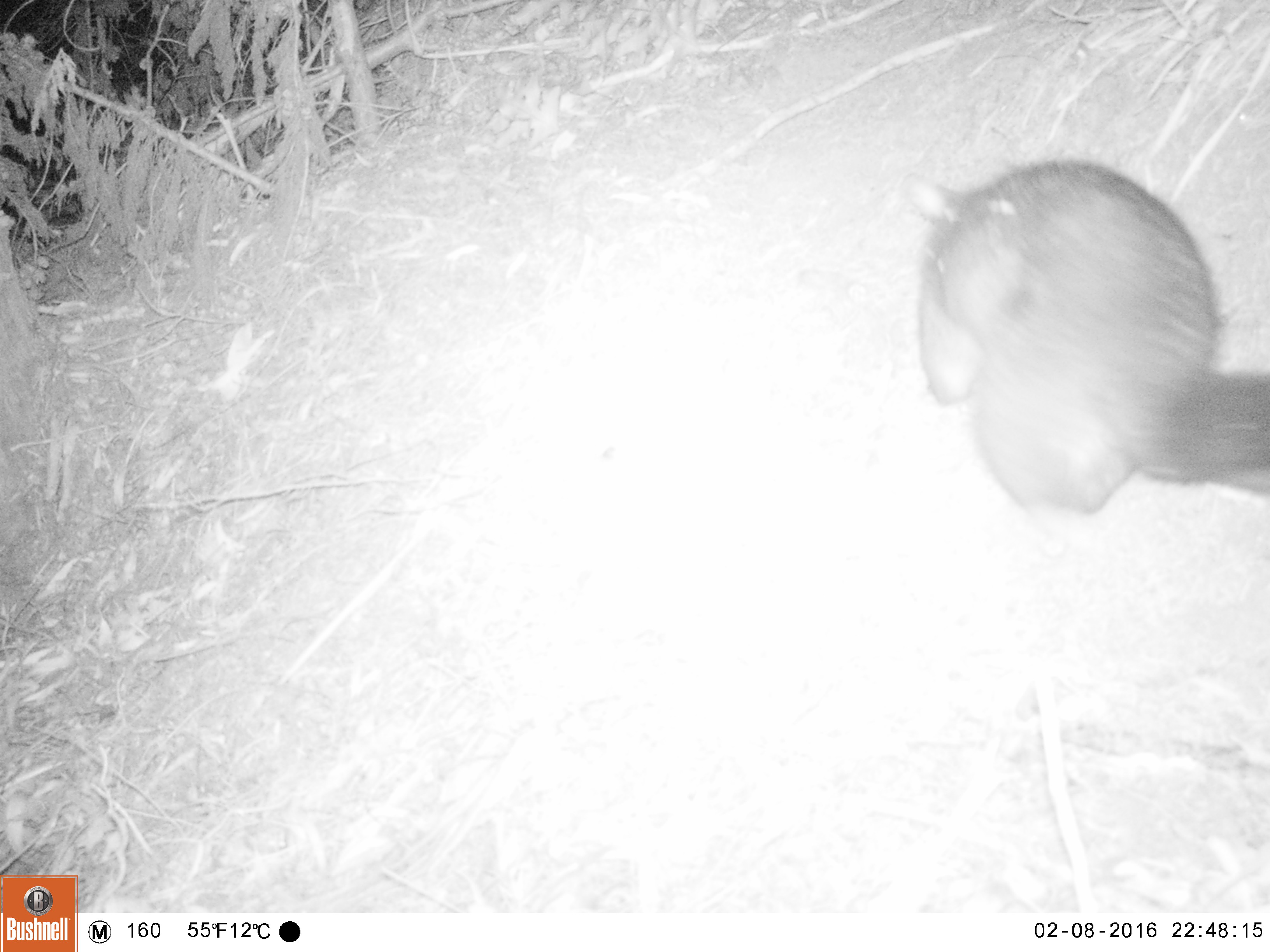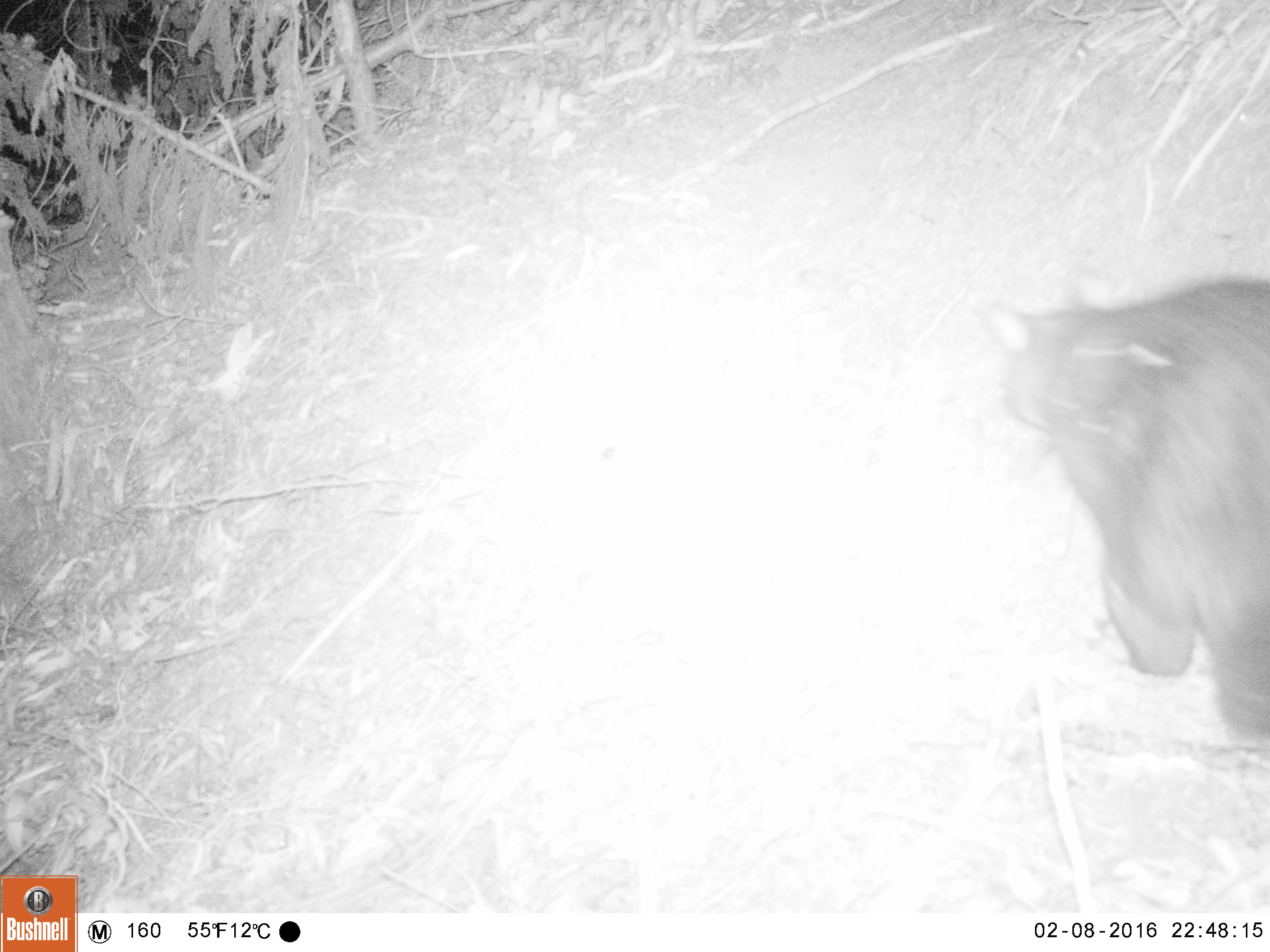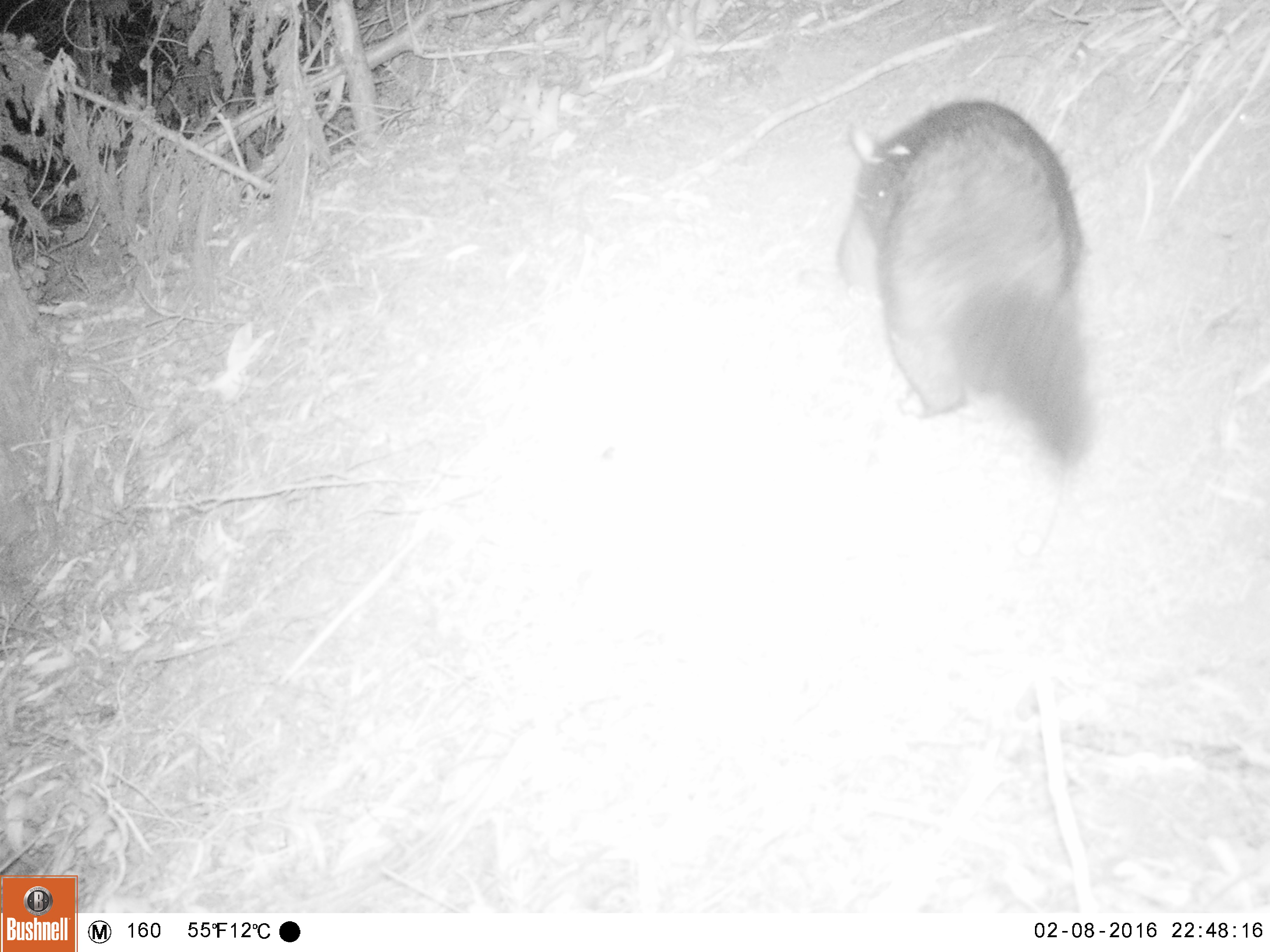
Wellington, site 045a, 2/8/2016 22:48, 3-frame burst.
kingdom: Animalia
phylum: Chordata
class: Mammalia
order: Didelphimorphia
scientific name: Didelphimorphia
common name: possum